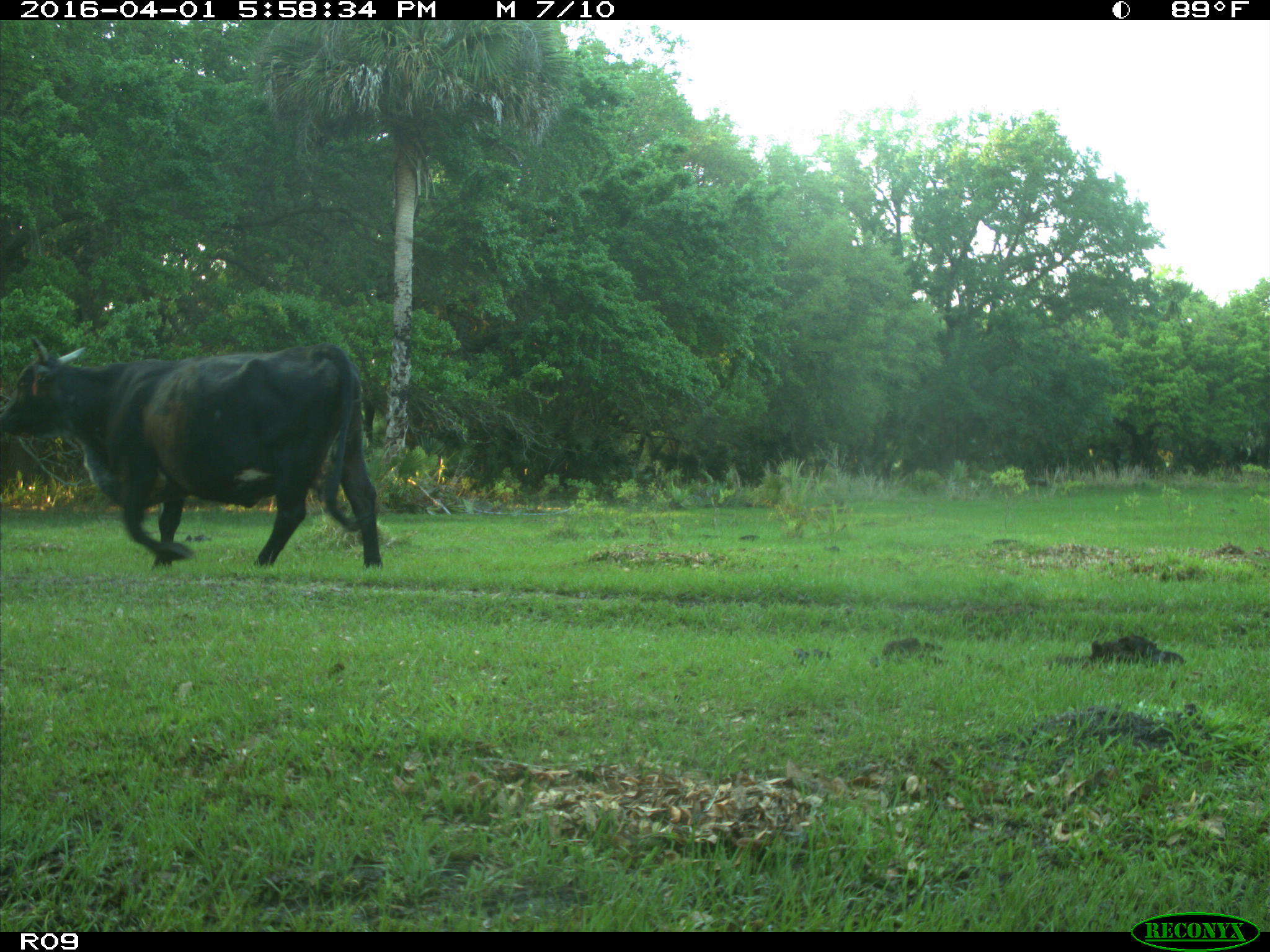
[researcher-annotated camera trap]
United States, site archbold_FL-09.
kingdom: Animalia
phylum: Chordata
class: Mammalia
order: Artiodactyla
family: Bovidae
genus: Bos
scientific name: Bos taurus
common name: domestic cow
Bos taurus (domestic cow).